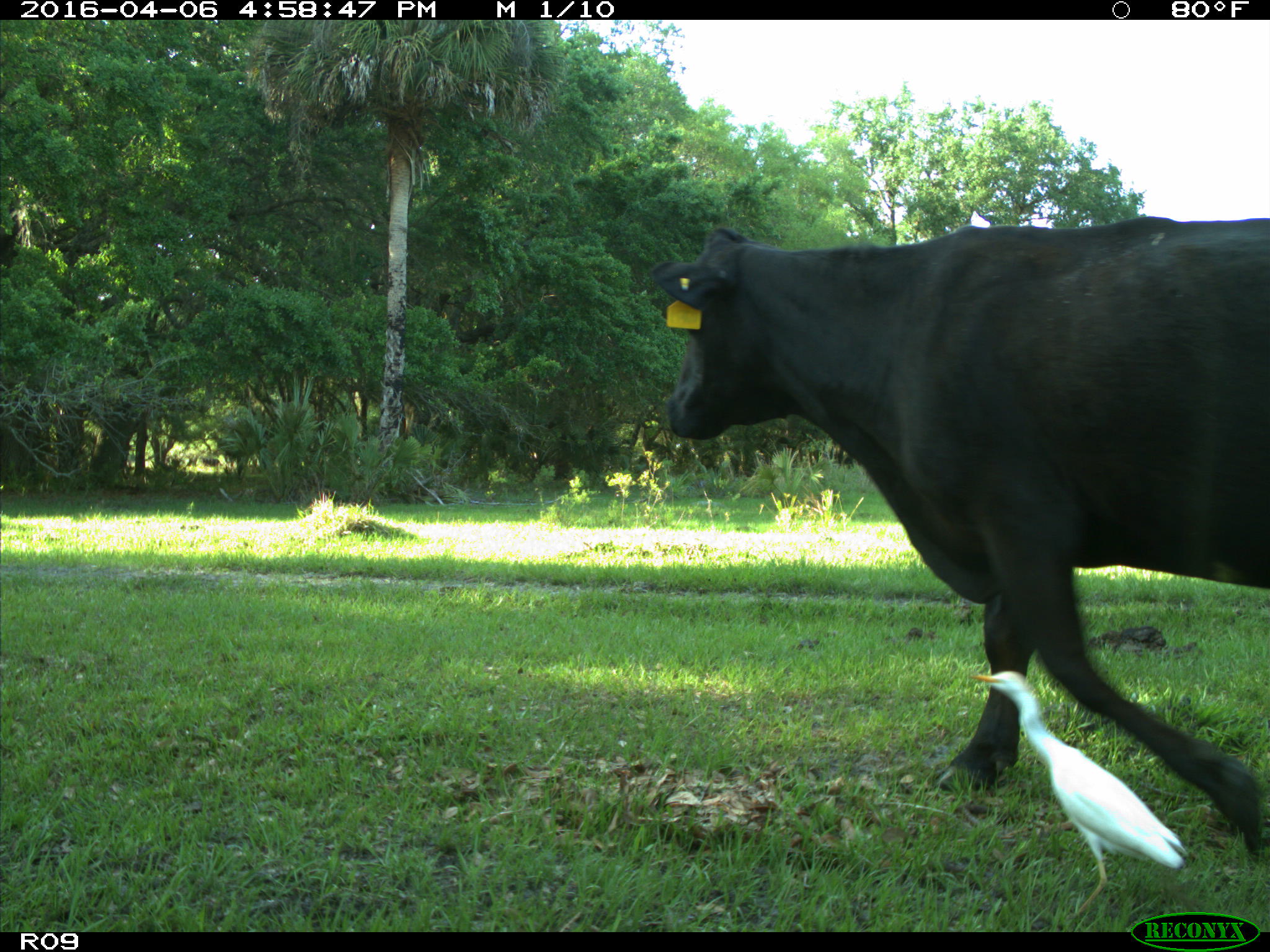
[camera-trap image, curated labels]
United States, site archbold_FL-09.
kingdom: Animalia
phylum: Chordata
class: Mammalia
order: Artiodactyla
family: Bovidae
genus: Bos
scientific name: Bos taurus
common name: domestic cow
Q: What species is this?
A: Bos taurus (domestic cow).